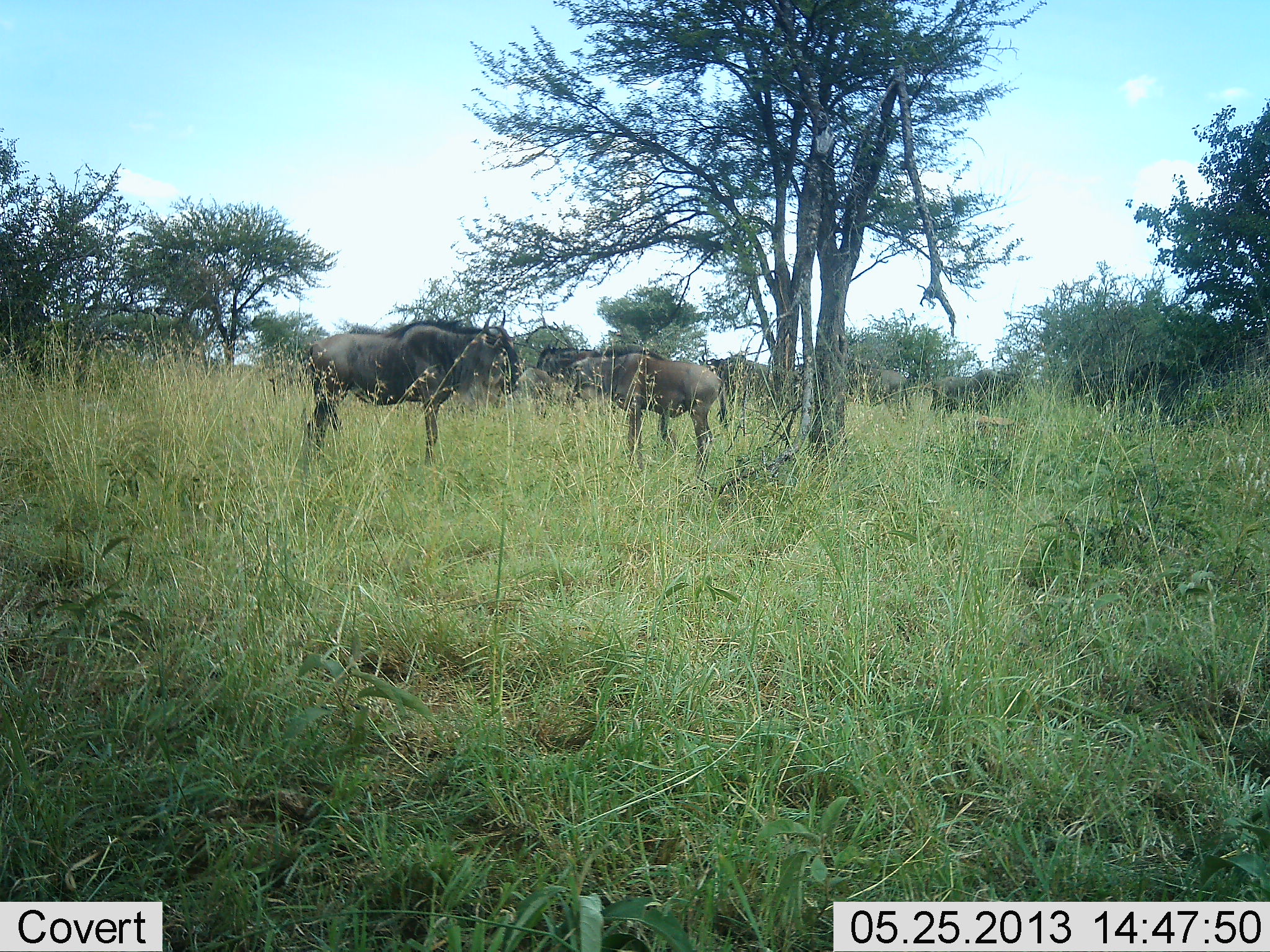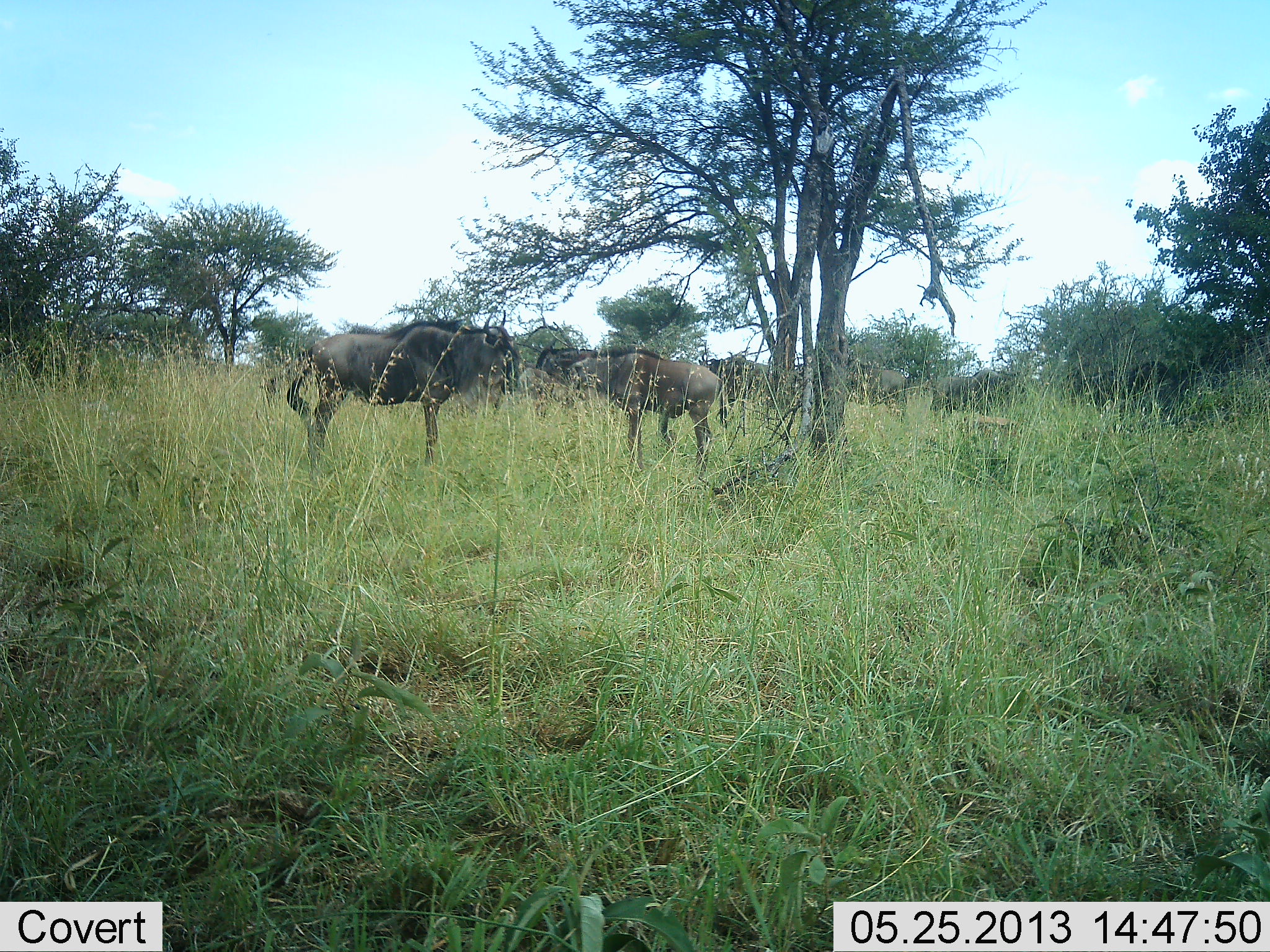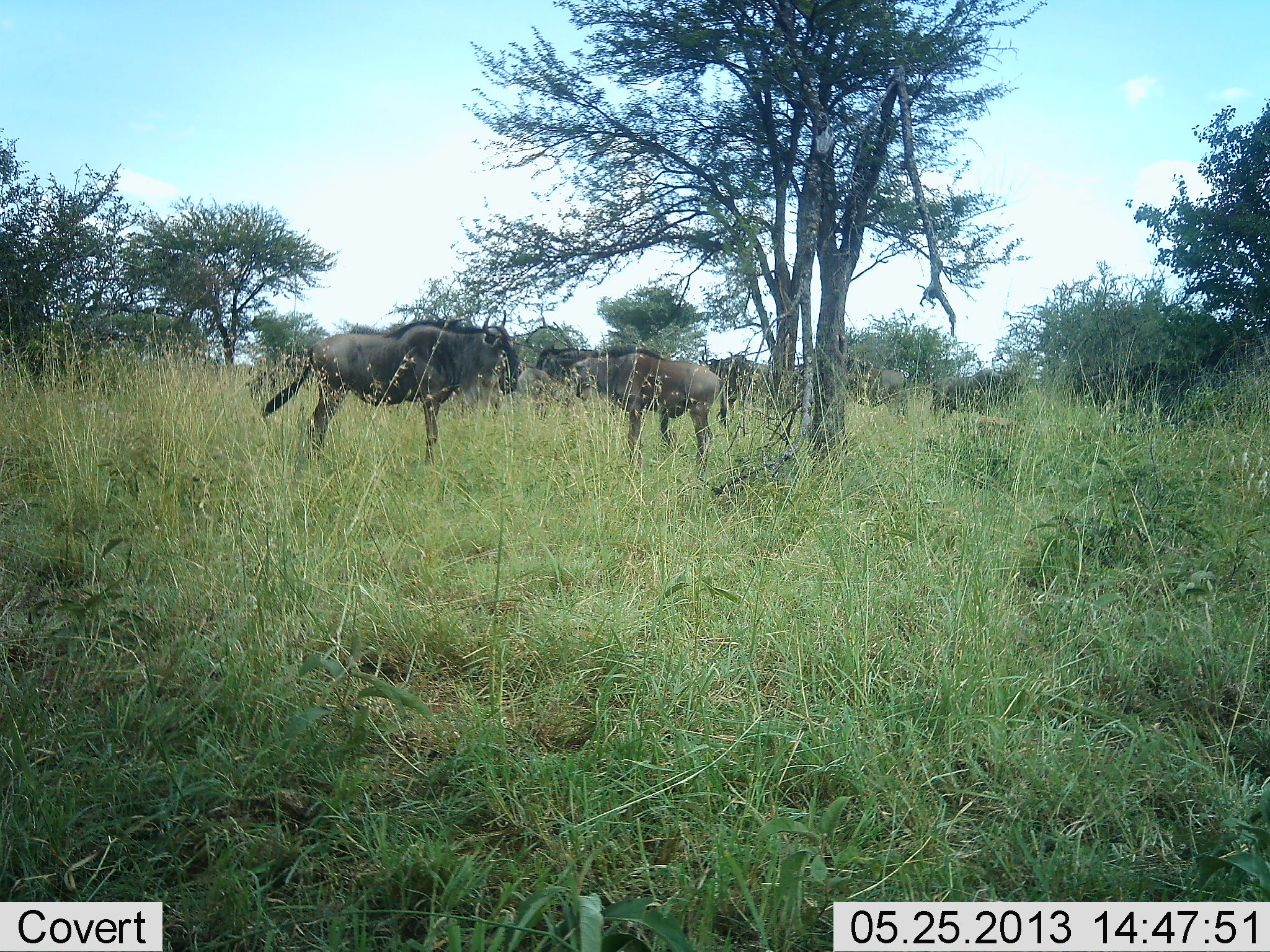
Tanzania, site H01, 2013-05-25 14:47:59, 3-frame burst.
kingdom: Animalia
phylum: Chordata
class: Mammalia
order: Artiodactyla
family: Bovidae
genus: Connochaetes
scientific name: Connochaetes taurinus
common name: blue wildebeest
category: wildebeest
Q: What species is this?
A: Wildebeest (blue wildebeest) (Connochaetes taurinus).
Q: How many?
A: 4.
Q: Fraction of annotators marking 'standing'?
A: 100%.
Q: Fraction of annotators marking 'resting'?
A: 10%.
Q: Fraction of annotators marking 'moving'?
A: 0%.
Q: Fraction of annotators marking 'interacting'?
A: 0%.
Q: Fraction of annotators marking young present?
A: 10%.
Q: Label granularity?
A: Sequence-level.